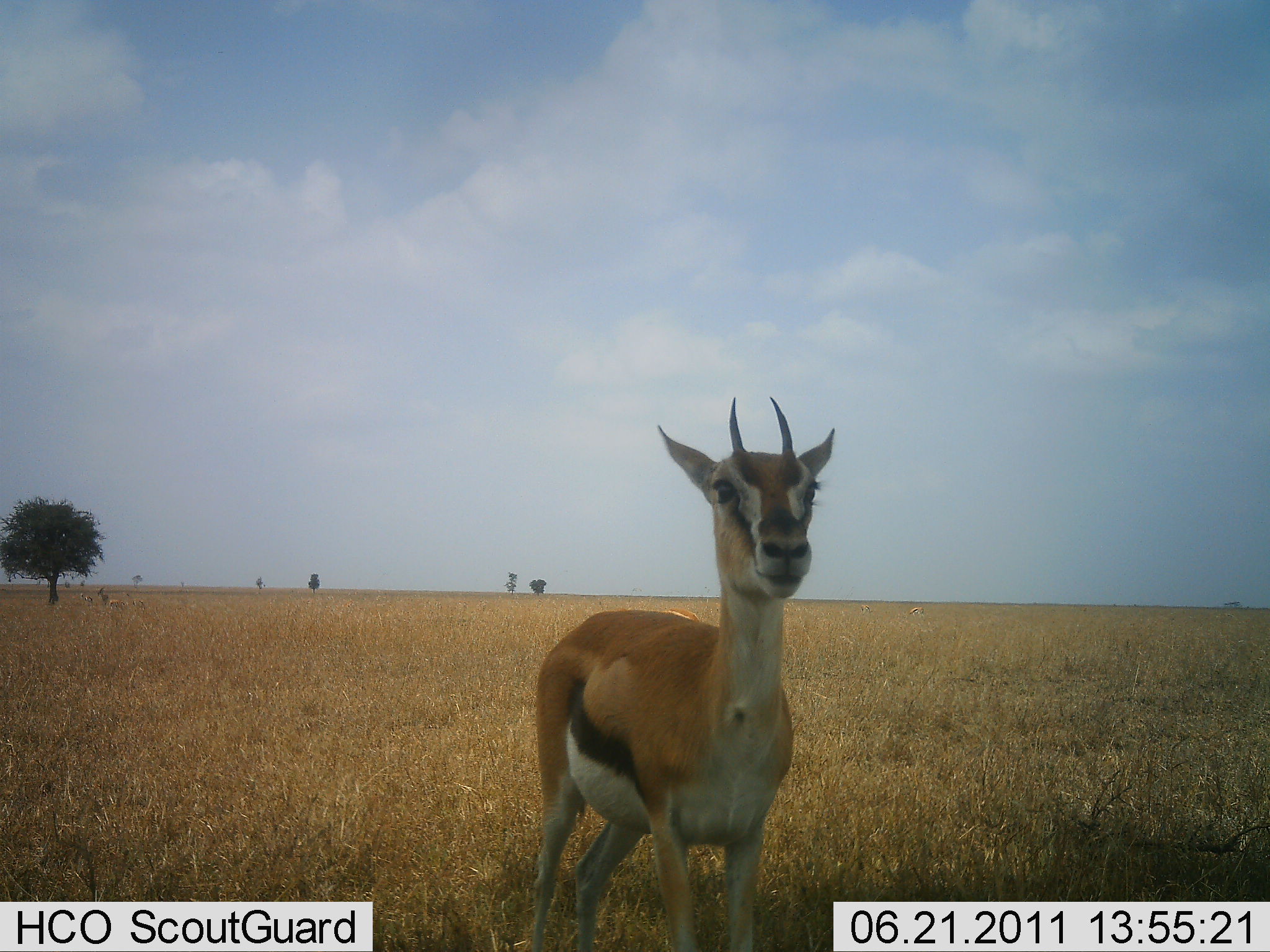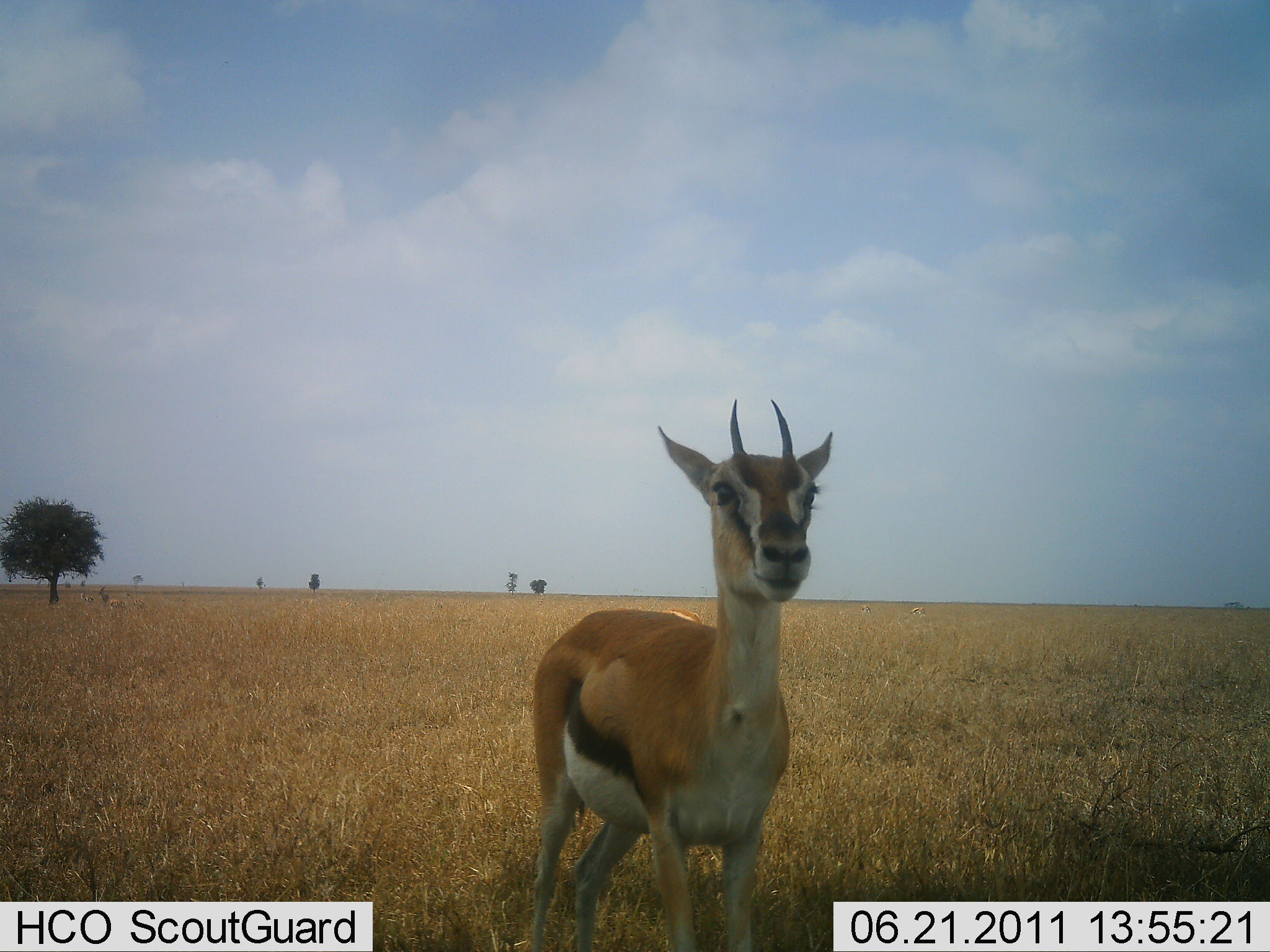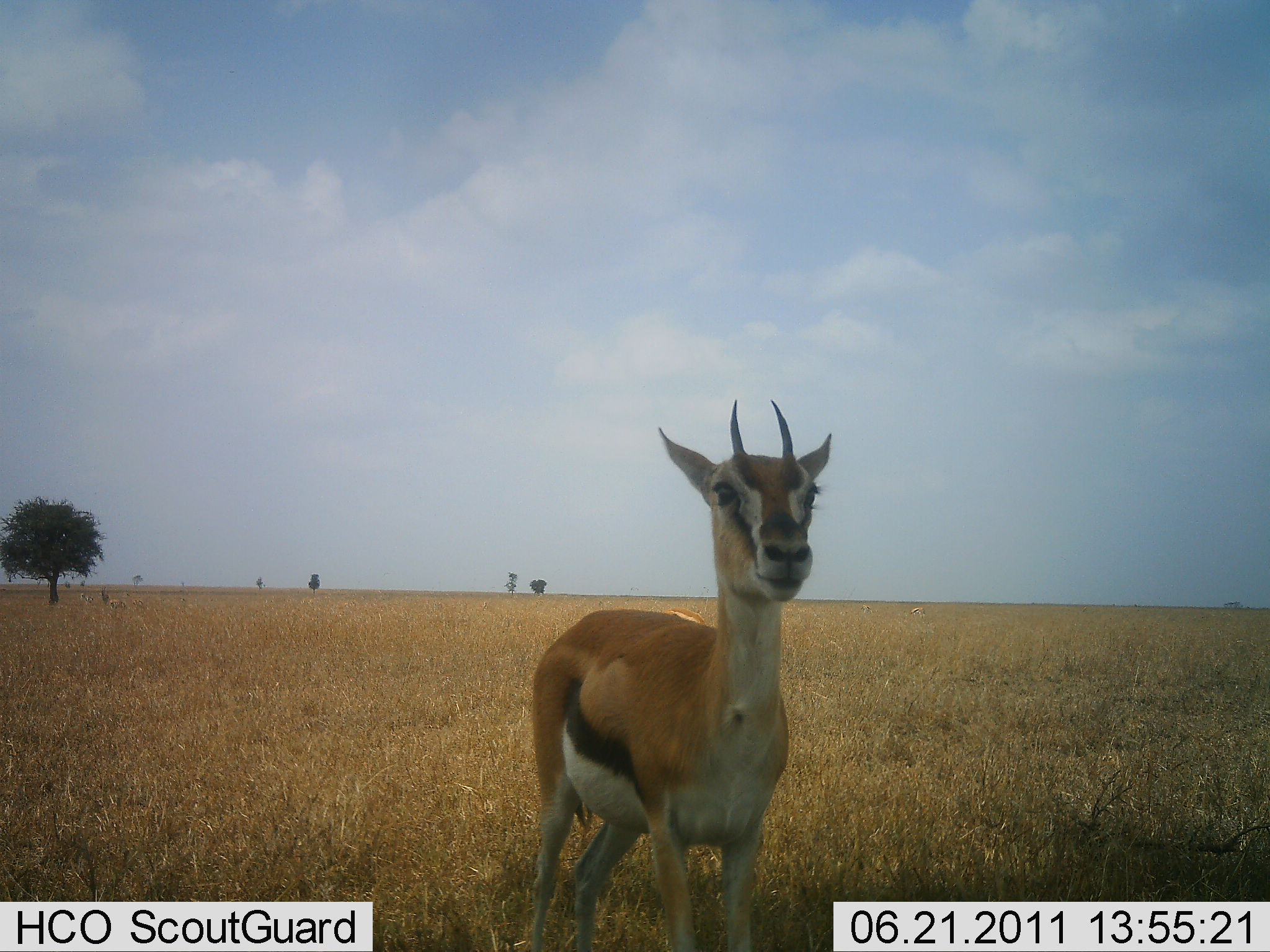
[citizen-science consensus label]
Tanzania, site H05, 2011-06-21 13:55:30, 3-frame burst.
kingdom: Animalia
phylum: Chordata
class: Mammalia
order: Artiodactyla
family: Bovidae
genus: Eudorcas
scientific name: Eudorcas thomsonii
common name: thomson's gazelle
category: gazellethomsons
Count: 1.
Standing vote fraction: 92%.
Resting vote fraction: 0%.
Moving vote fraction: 8%.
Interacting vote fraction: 0%.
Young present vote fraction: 0%.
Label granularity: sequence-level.